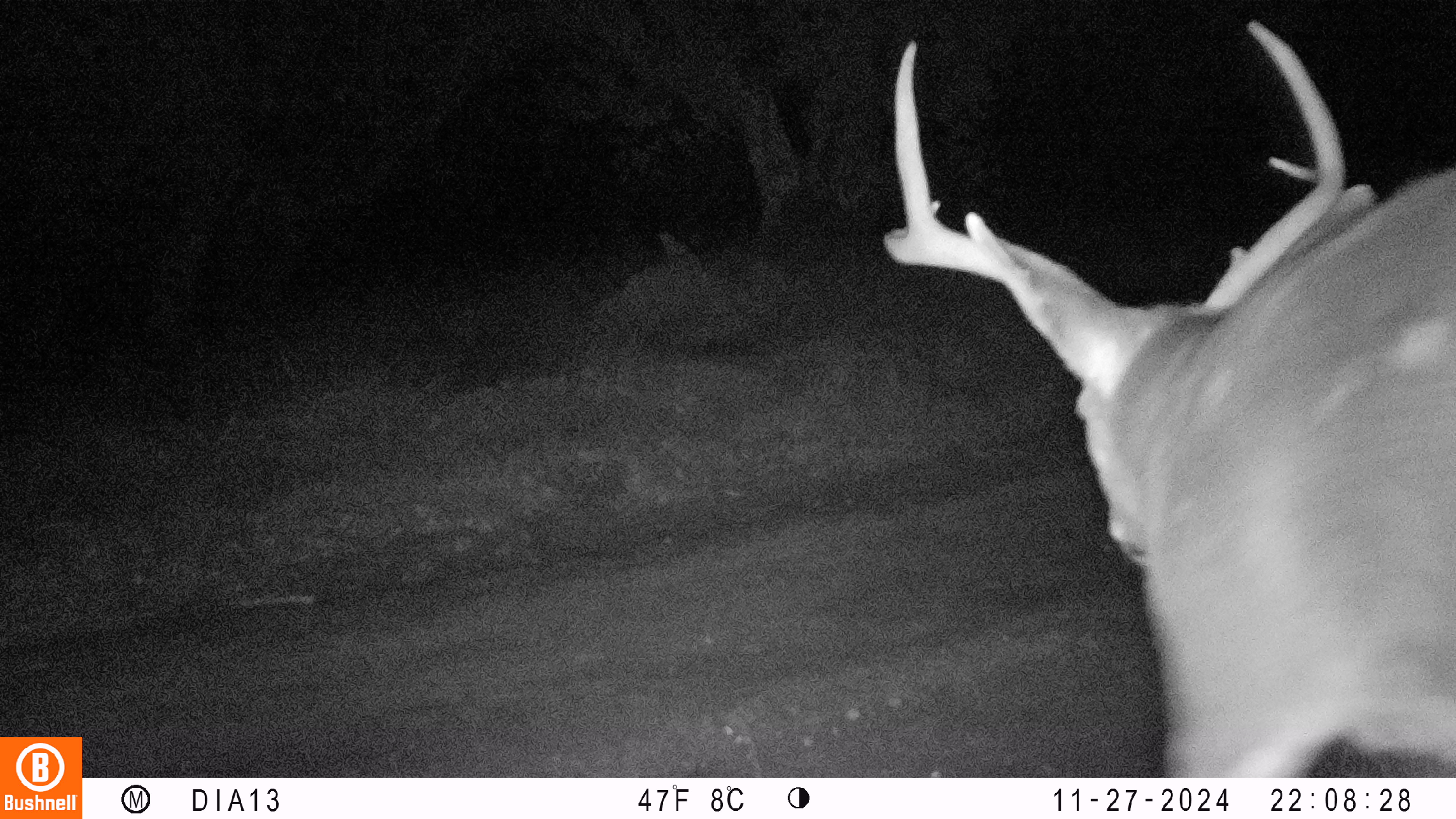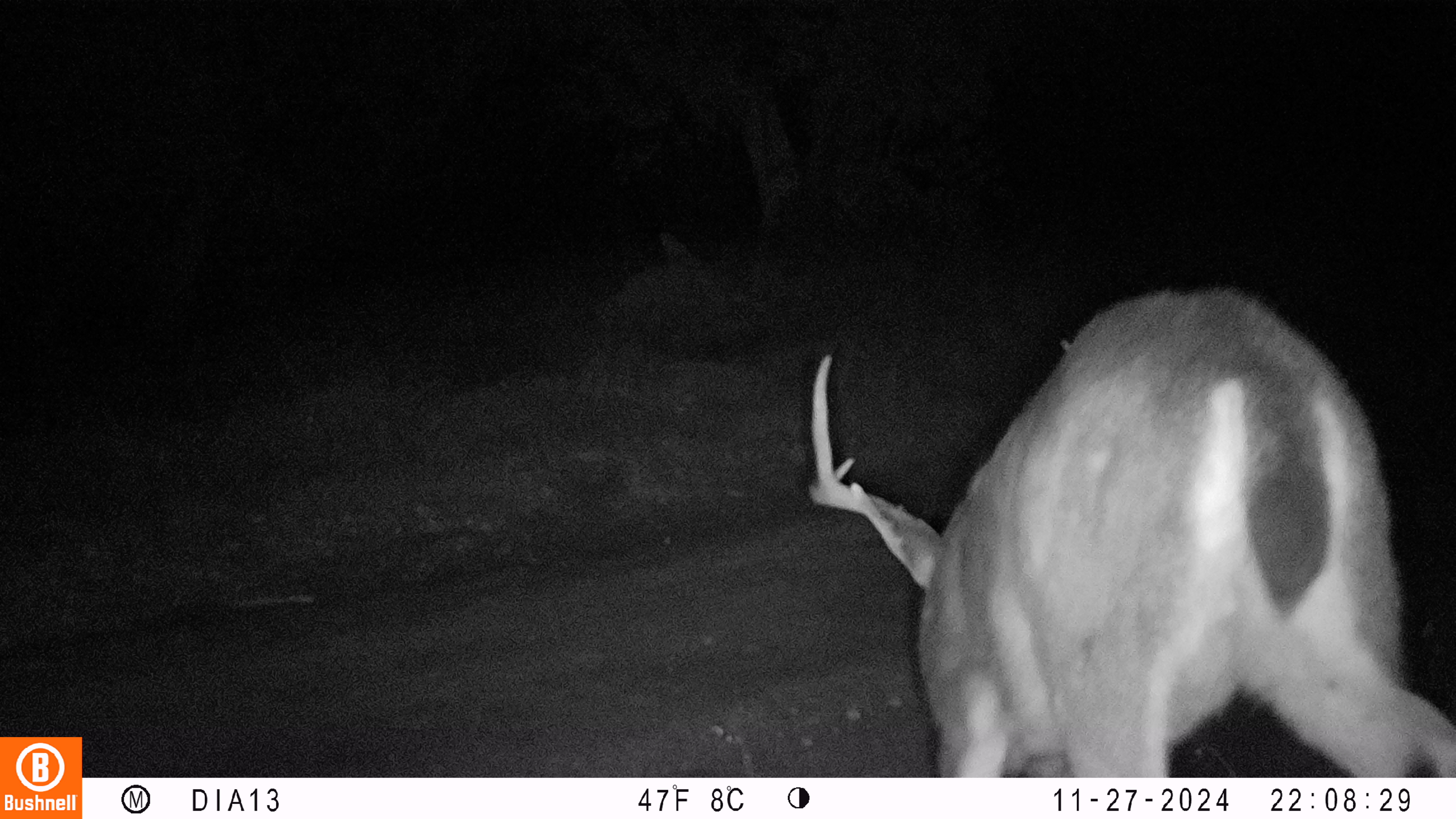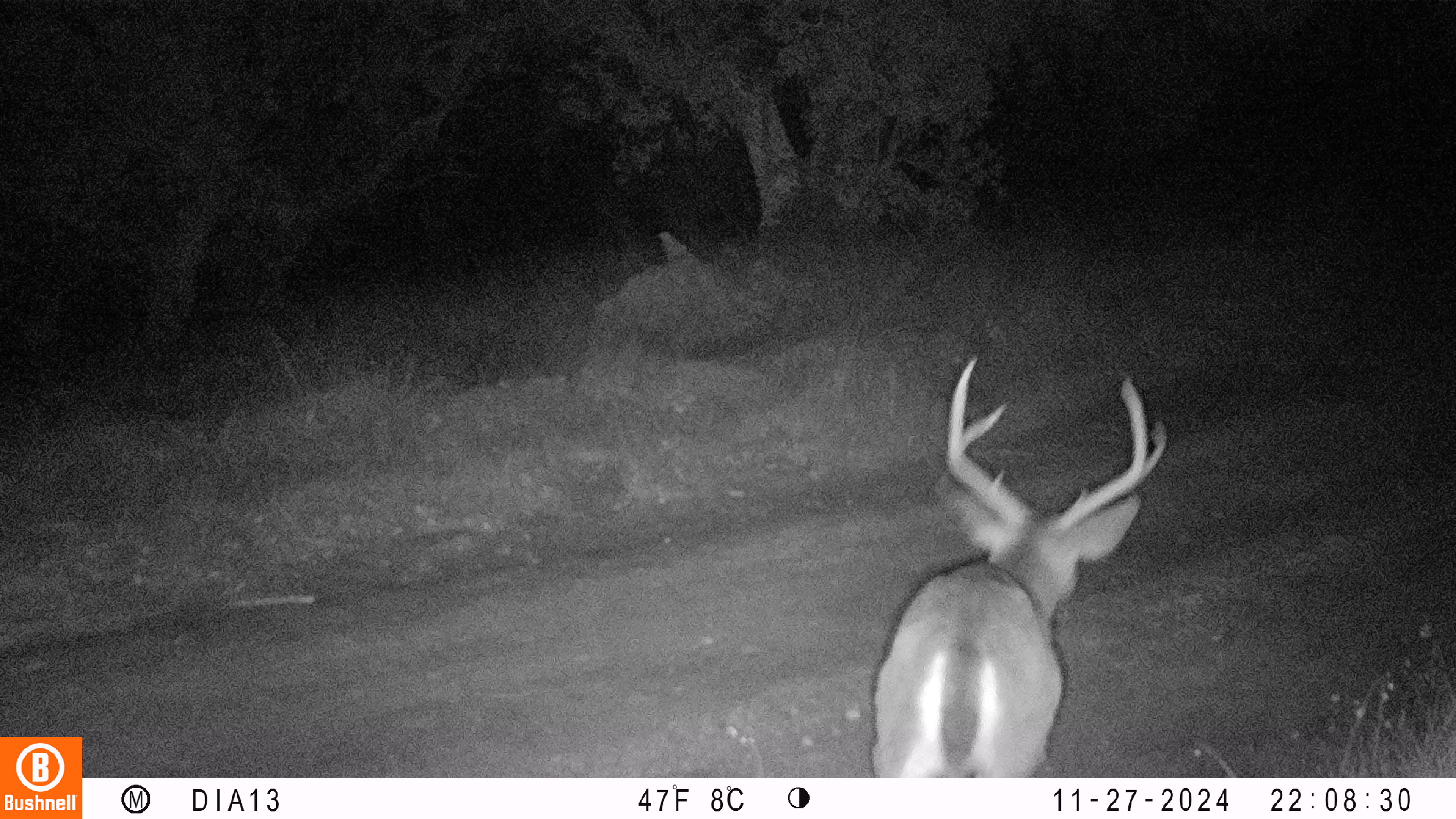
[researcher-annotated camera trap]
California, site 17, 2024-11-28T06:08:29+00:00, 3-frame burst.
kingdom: Animalia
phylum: Chordata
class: Mammalia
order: Artiodactyla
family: Cervidae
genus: Odocoileus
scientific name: Odocoileus hemionus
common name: mule deer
Mule deer (Odocoileus hemionus).